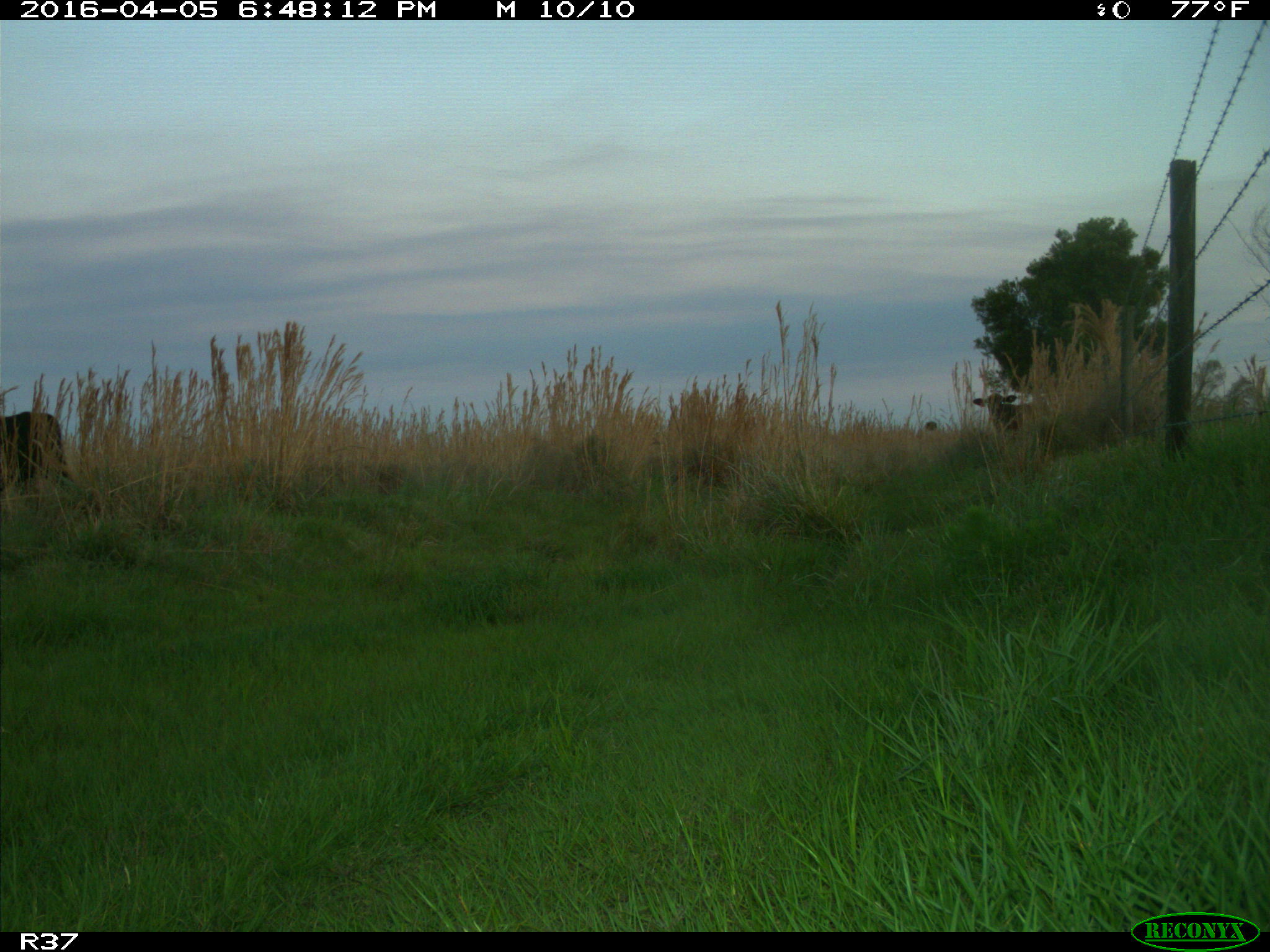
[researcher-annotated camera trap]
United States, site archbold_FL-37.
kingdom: Animalia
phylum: Chordata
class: Mammalia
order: Artiodactyla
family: Bovidae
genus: Bos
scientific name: Bos taurus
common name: domestic cow